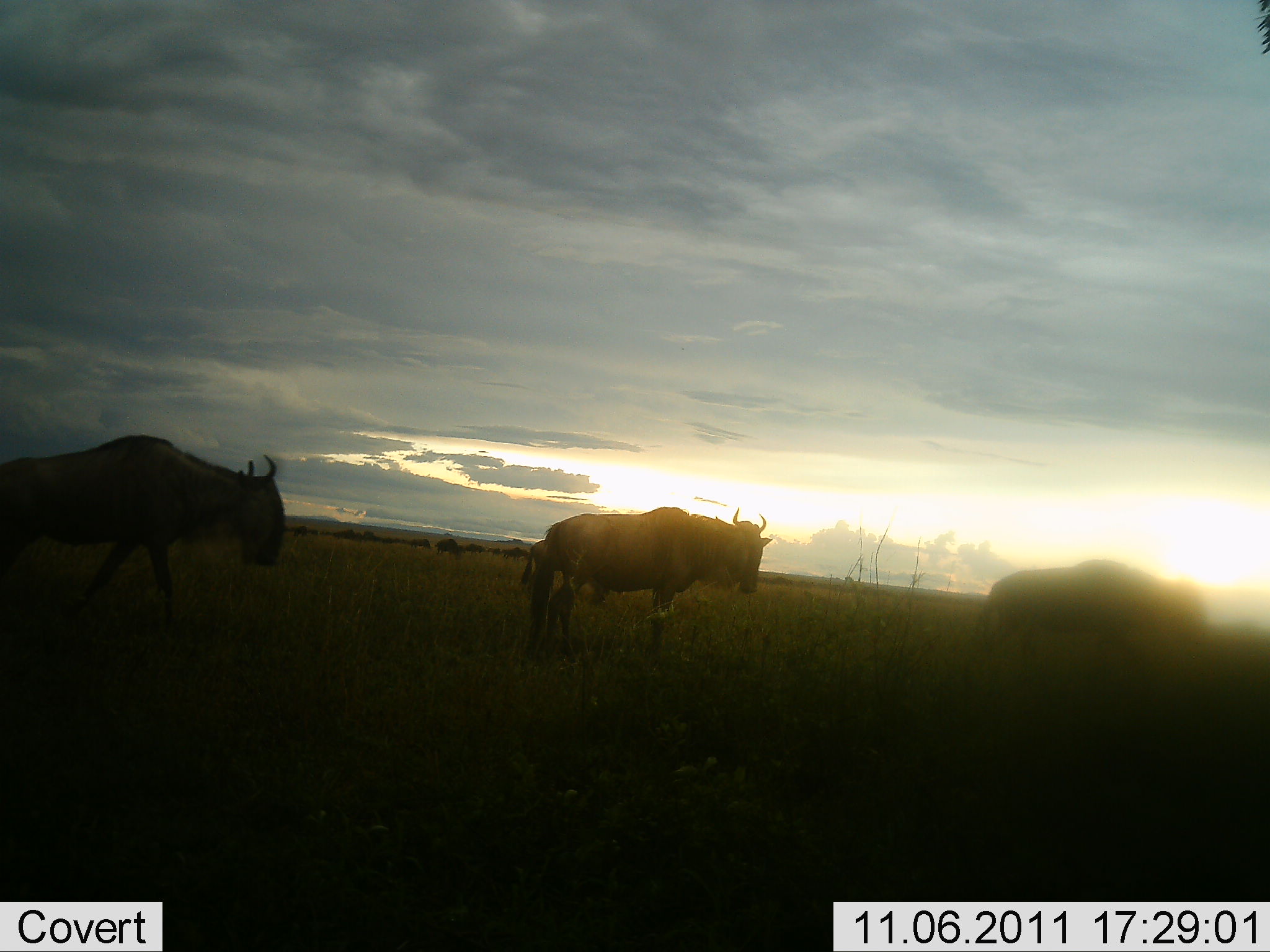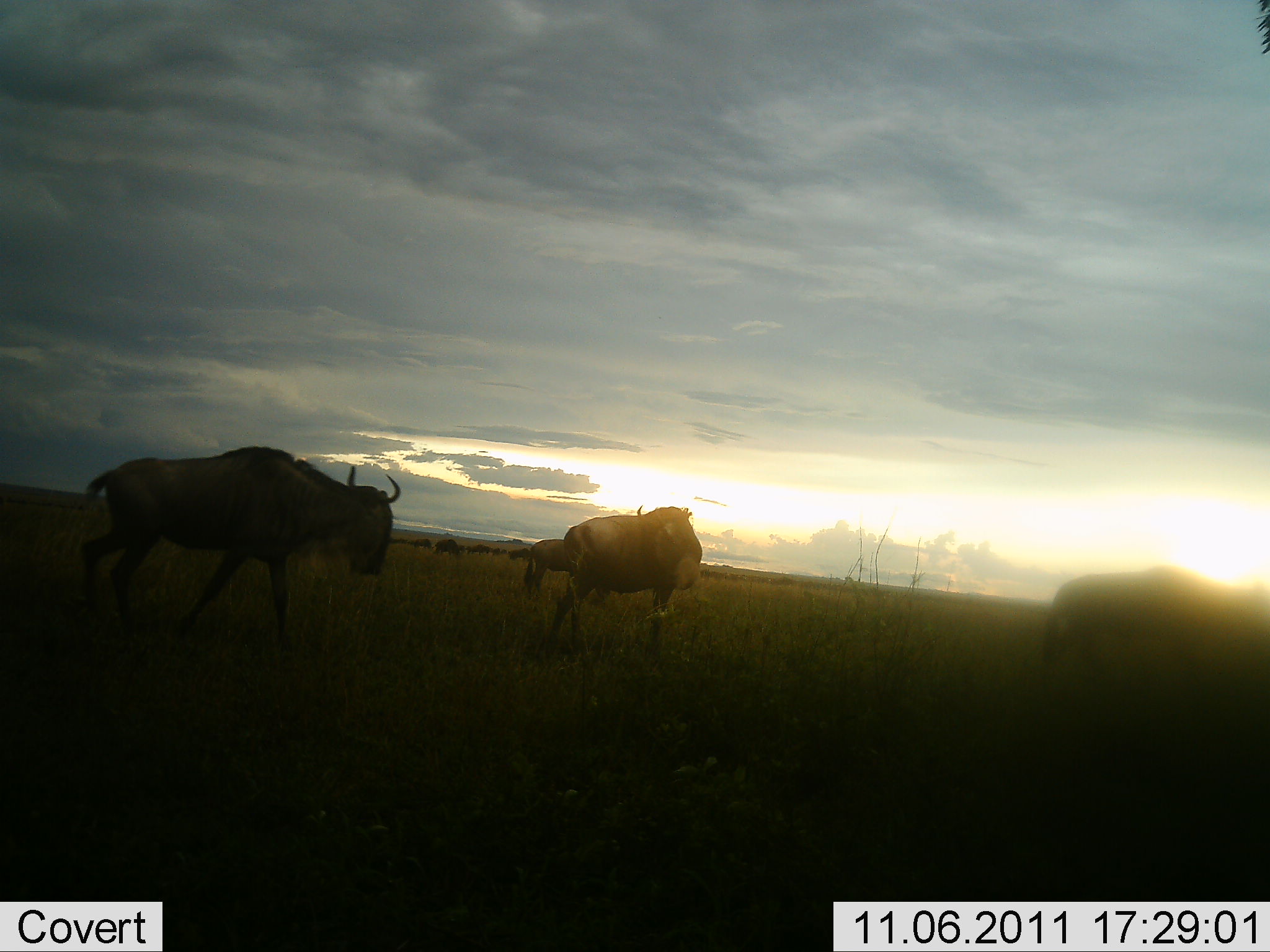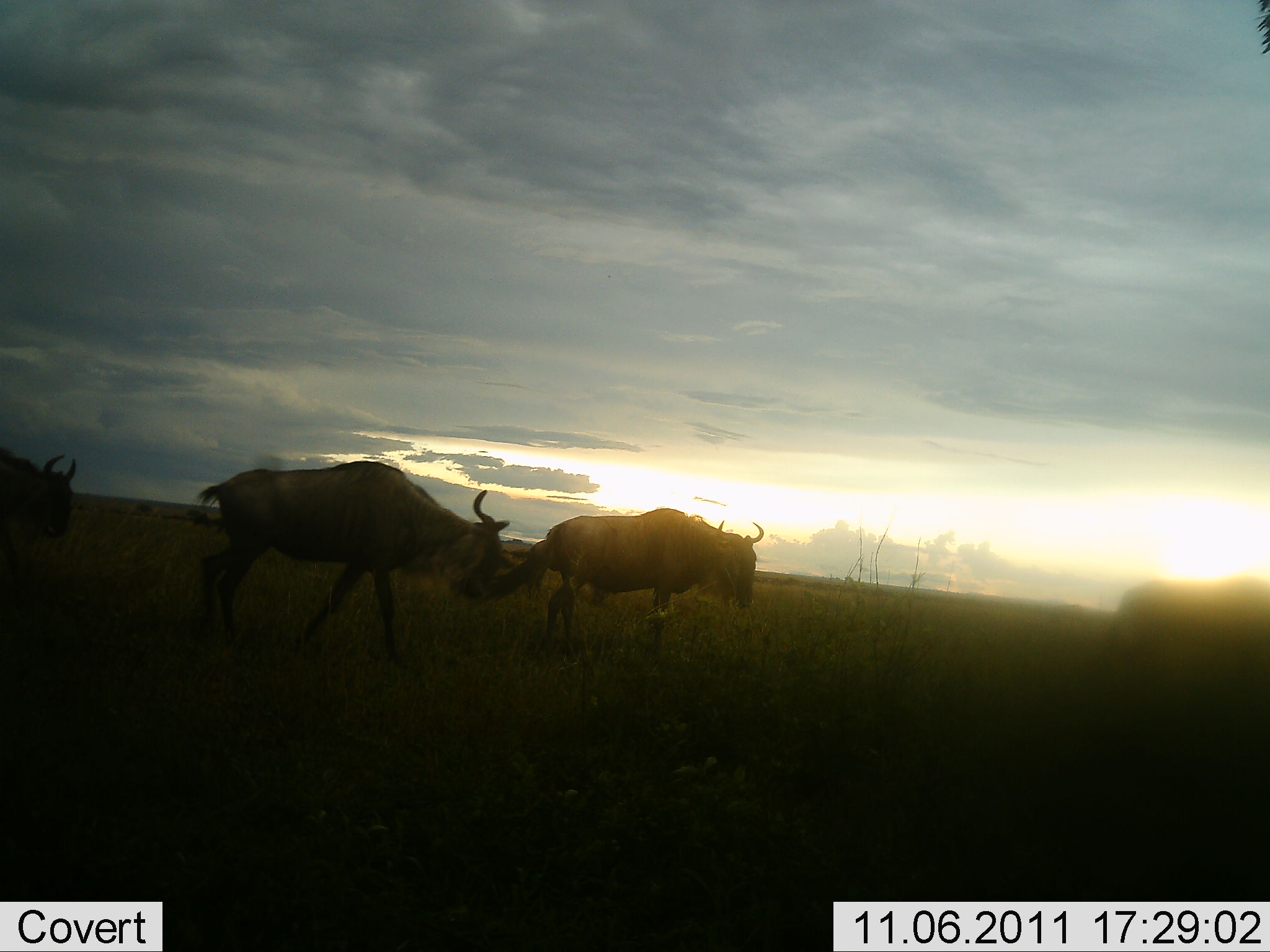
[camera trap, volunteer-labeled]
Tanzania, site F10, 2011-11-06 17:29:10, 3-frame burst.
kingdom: Animalia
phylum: Chordata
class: Mammalia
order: Artiodactyla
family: Bovidae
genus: Connochaetes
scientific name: Connochaetes taurinus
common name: blue wildebeest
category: wildebeest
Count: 5.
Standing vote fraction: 20%.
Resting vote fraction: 0%.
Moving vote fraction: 90%.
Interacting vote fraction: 10%.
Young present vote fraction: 0%.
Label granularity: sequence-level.